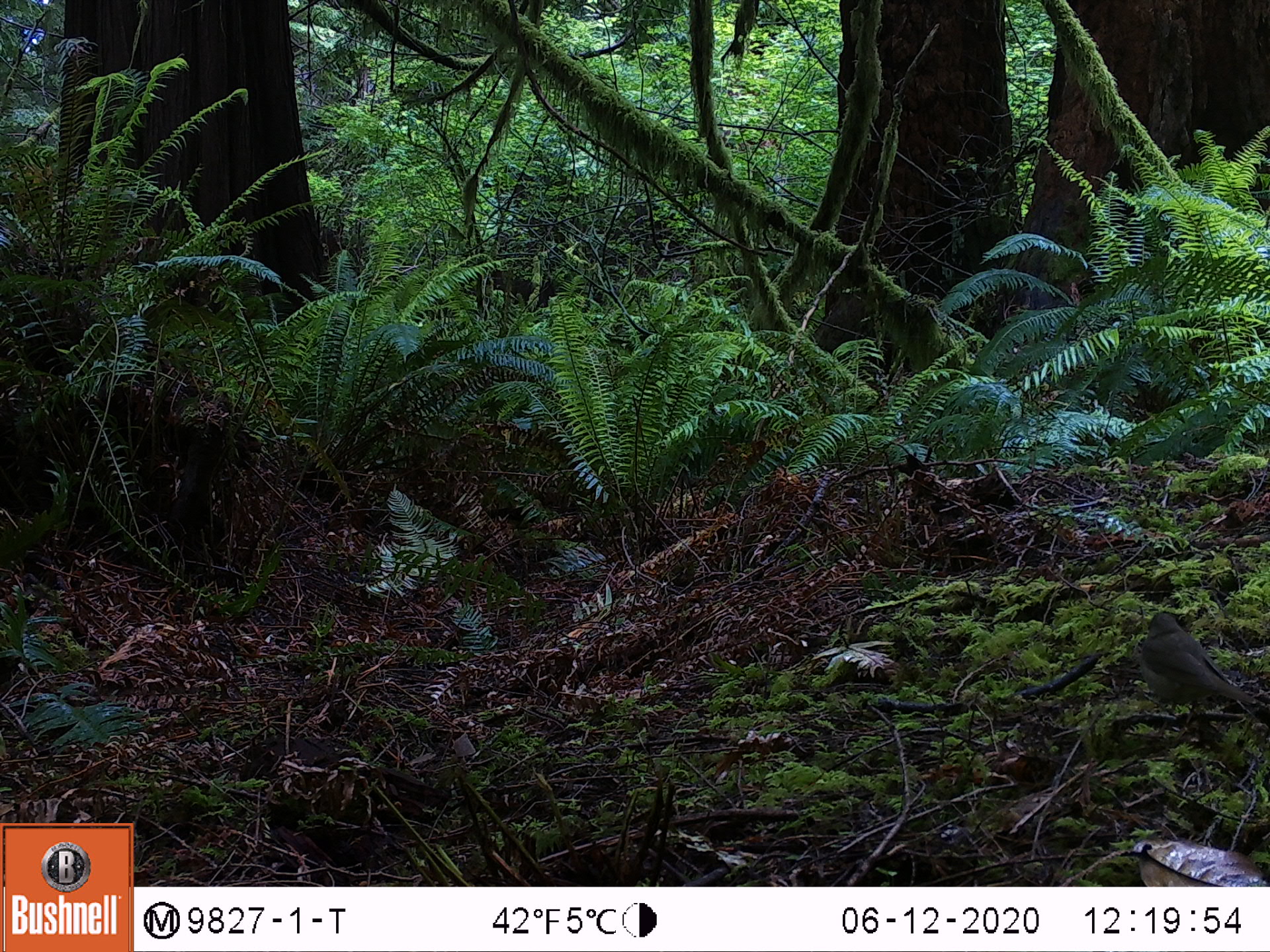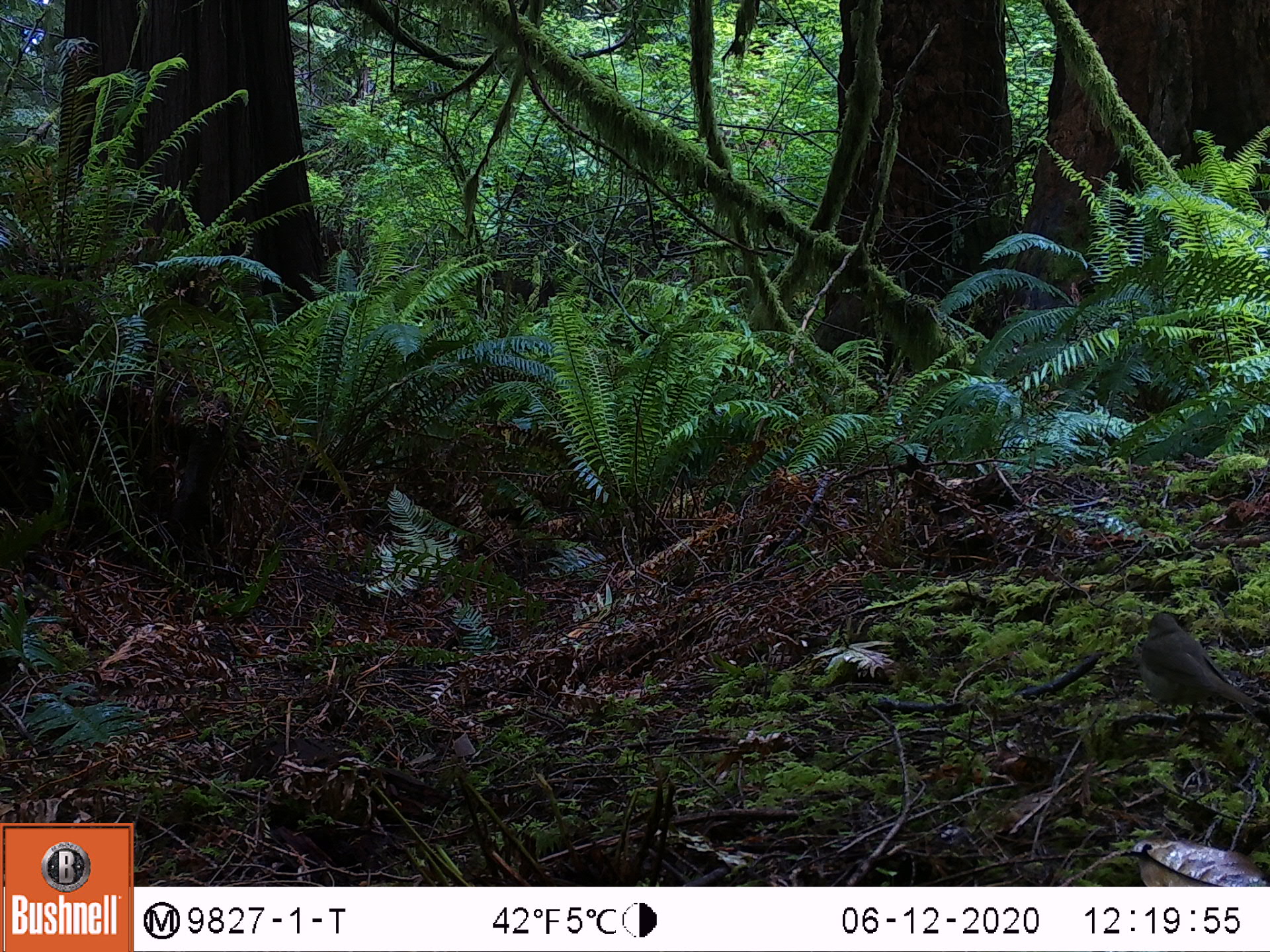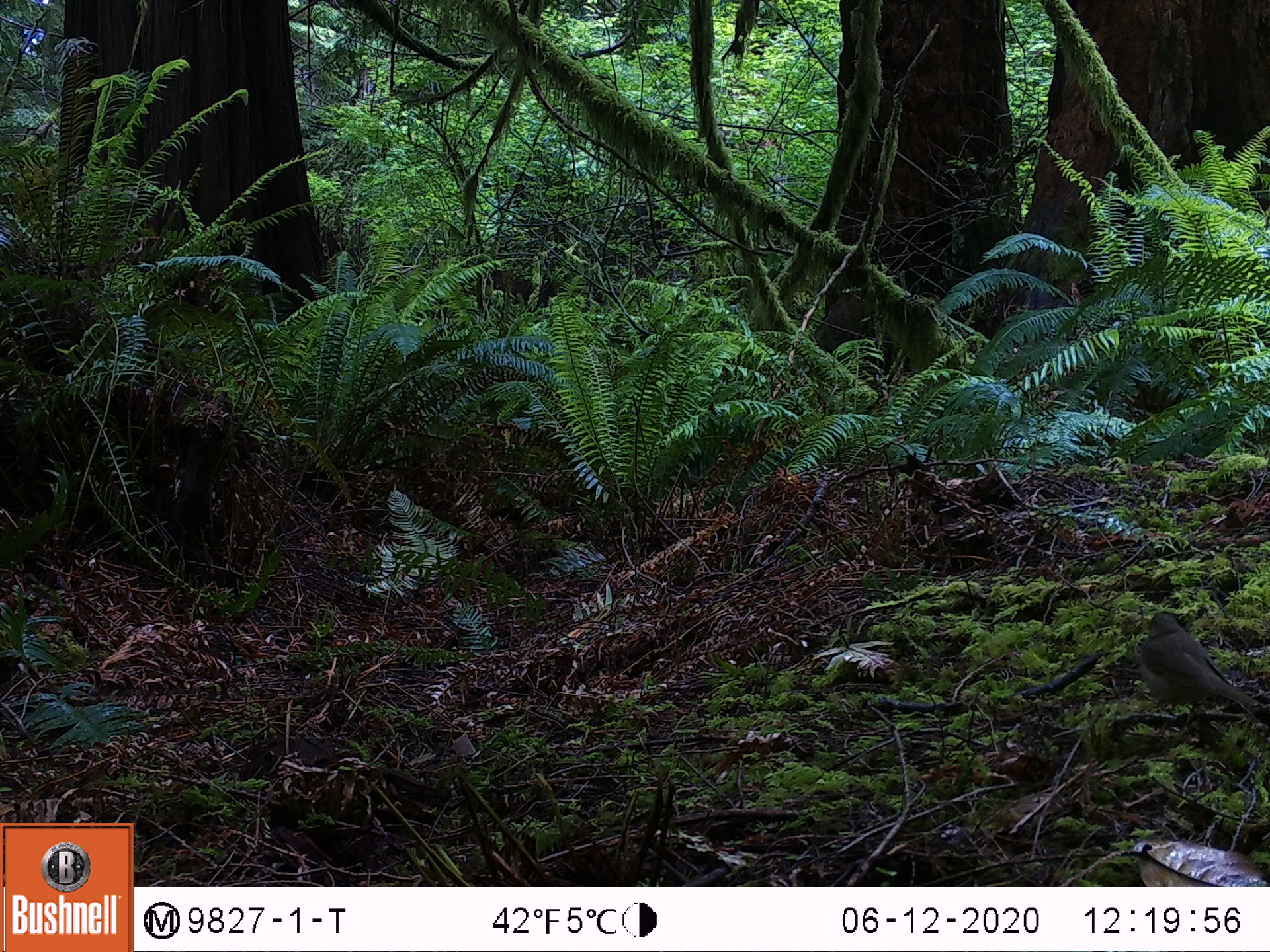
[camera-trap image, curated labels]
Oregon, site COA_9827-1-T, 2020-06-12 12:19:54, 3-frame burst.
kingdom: Animalia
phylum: Chordata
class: Aves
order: Passeriformes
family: Turdidae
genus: Catharus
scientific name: Catharus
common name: brown thrushes and nightingale-thrushes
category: catharus species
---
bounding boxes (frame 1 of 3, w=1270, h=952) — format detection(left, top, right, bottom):
catharus species: detection(1131, 595, 1261, 740)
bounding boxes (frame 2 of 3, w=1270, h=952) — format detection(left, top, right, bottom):
catharus species: detection(1119, 600, 1261, 743)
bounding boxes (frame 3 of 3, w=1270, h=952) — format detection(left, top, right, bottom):
catharus species: detection(1117, 599, 1261, 745)